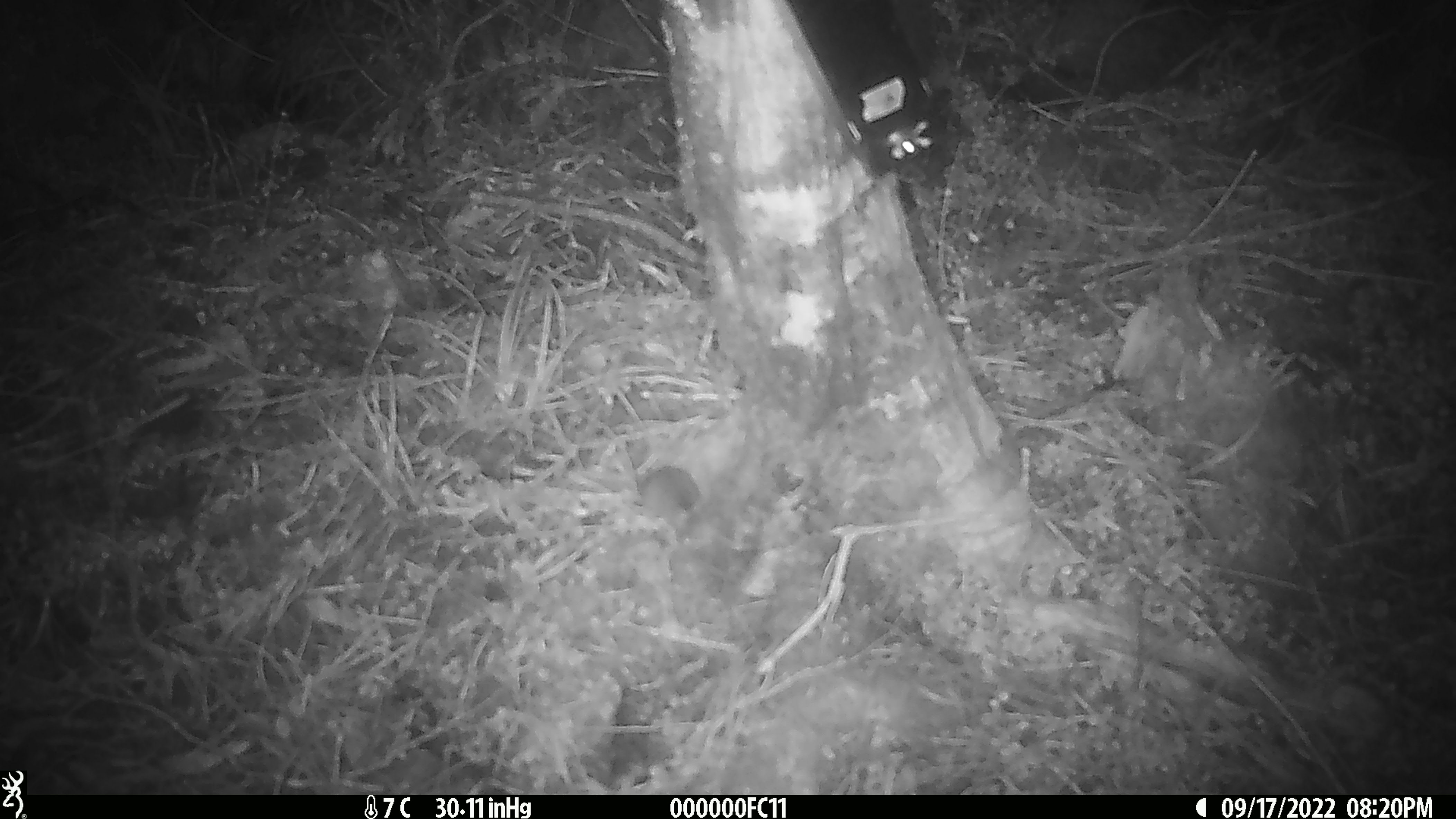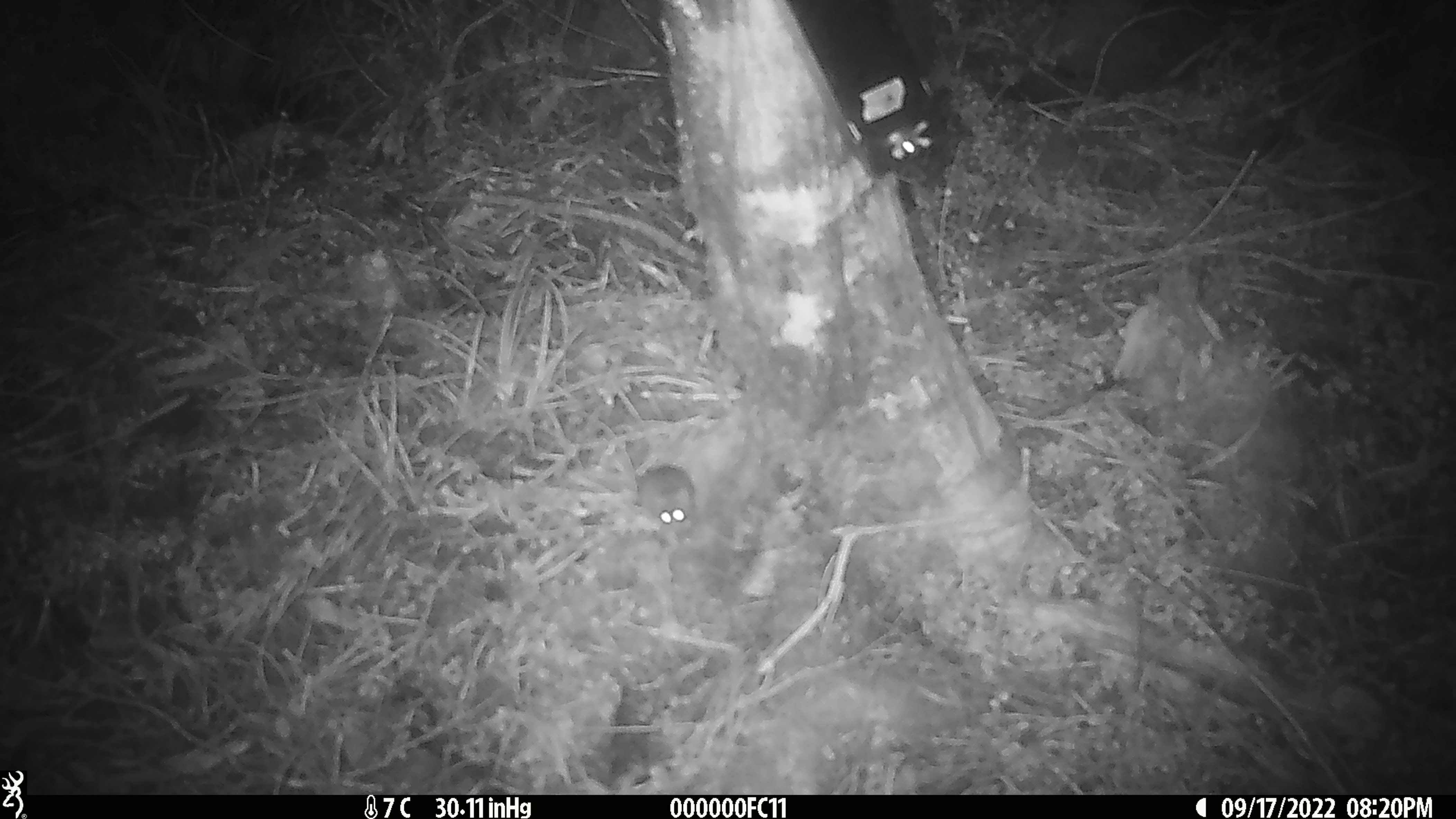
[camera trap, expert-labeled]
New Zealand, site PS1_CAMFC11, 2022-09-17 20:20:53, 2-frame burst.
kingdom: Animalia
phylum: Chordata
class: Mammalia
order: Rodentia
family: Muridae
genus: Mus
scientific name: Mus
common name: mouse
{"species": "mouse (Mus)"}